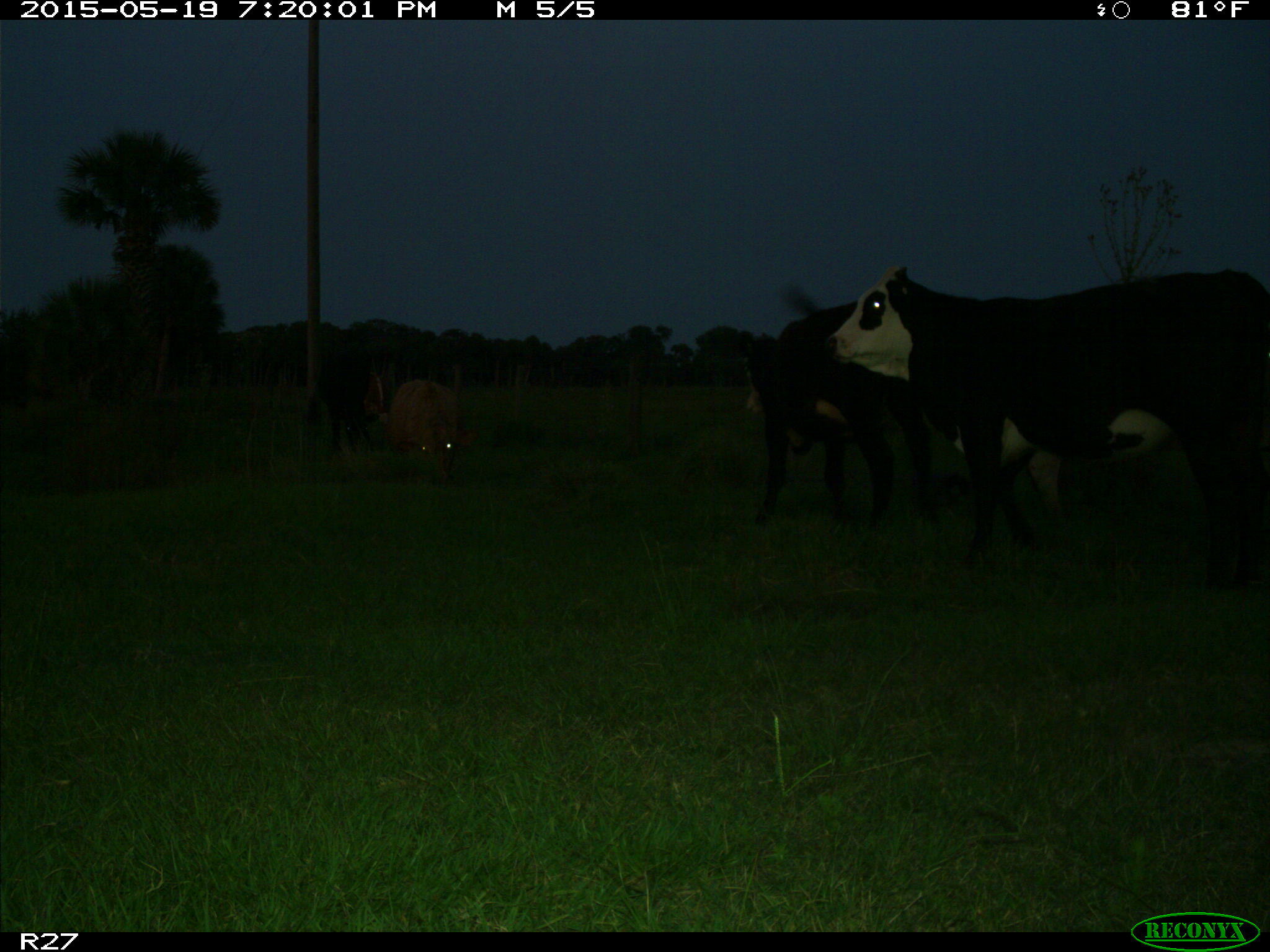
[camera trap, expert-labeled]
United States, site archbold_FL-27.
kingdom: Animalia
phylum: Chordata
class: Mammalia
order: Artiodactyla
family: Bovidae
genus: Bos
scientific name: Bos taurus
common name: domestic cow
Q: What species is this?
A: Bos taurus (domestic cow).